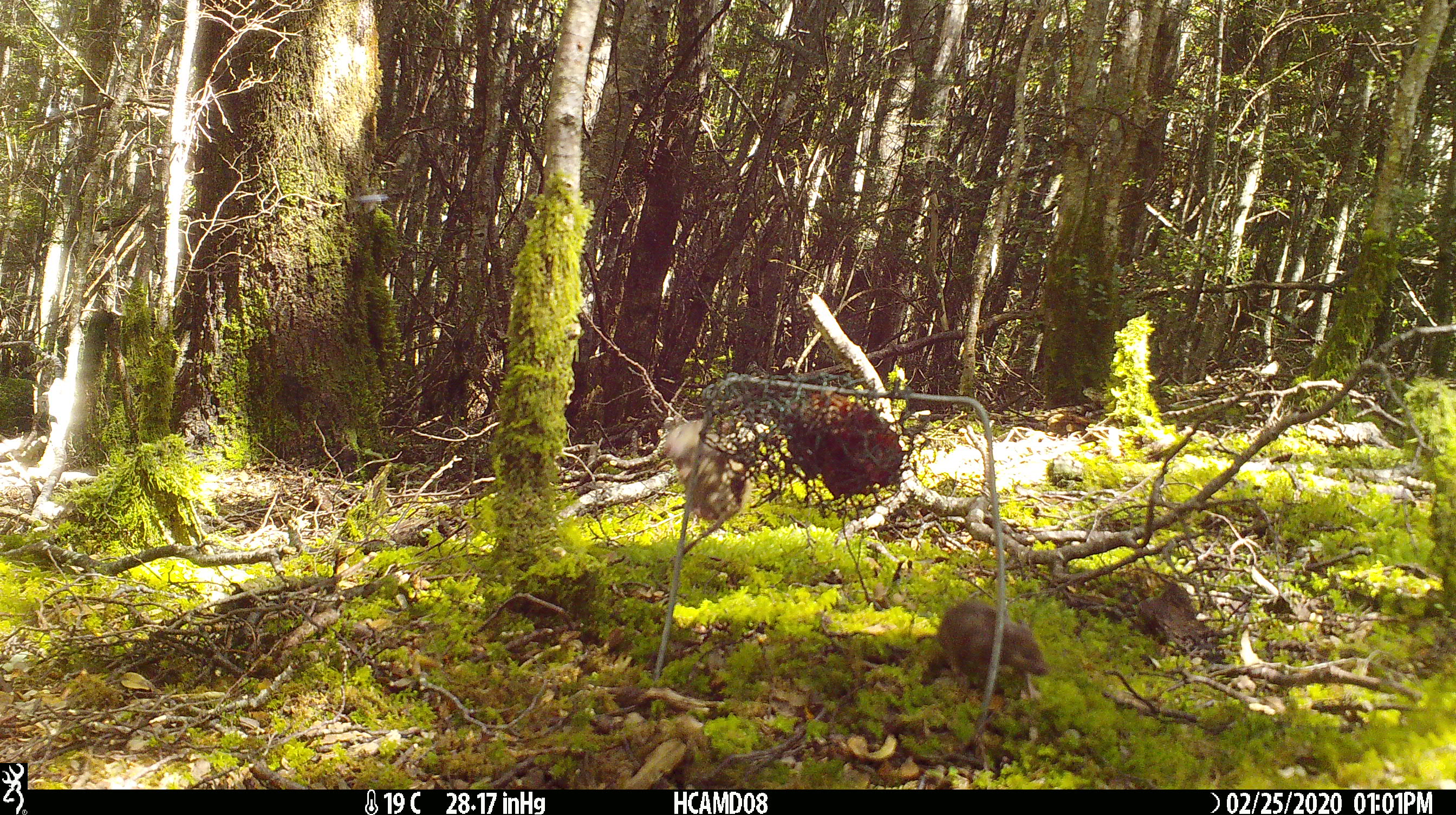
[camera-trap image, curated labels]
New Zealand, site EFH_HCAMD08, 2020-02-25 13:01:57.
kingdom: Animalia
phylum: Chordata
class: Mammalia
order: Rodentia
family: Muridae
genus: Mus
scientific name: Mus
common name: mouse